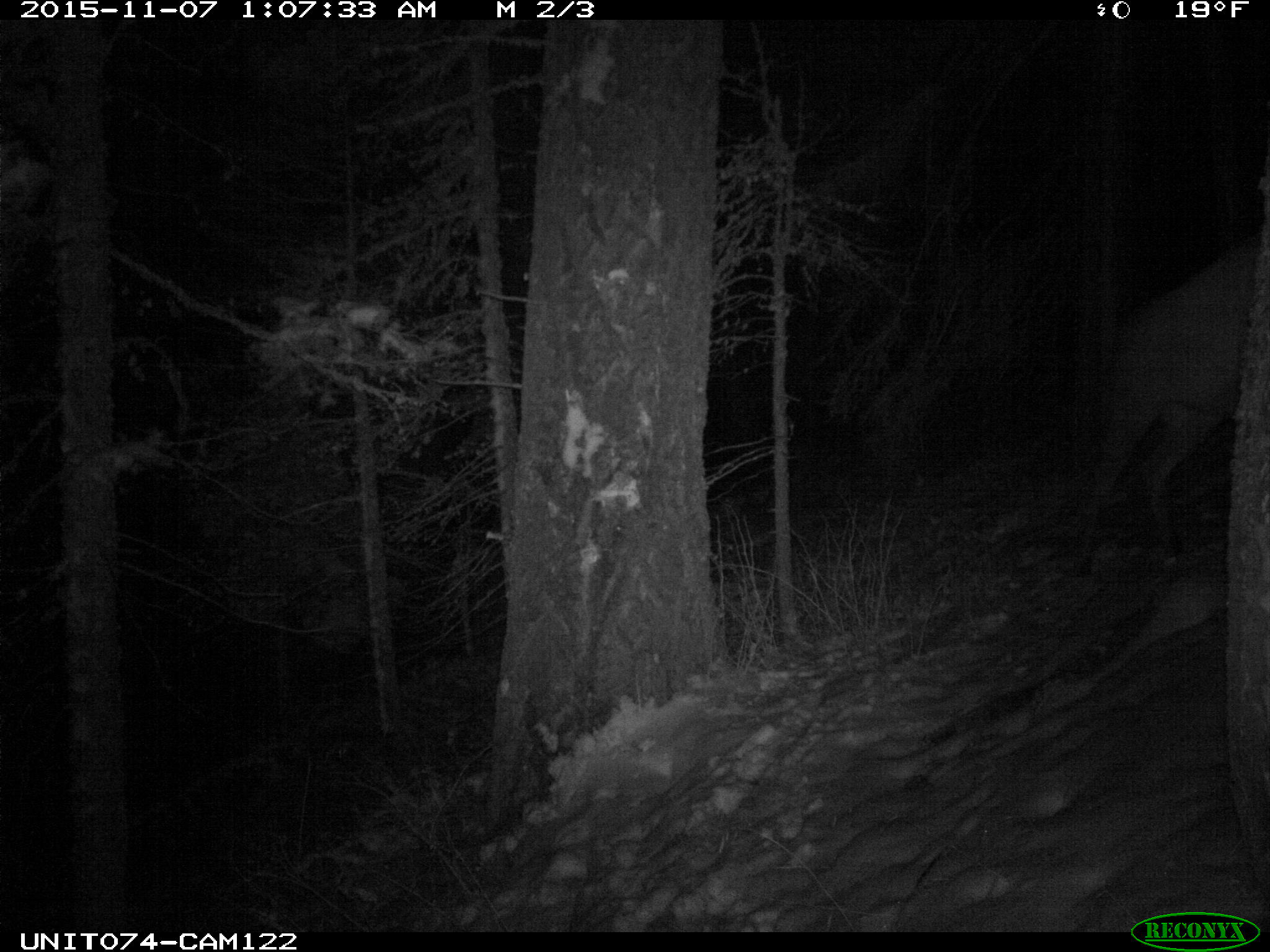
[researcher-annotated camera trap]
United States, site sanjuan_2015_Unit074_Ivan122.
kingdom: Animalia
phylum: Chordata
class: Mammalia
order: Artiodactyla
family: Cervidae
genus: Cervus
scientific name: Cervus elaphus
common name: red deer